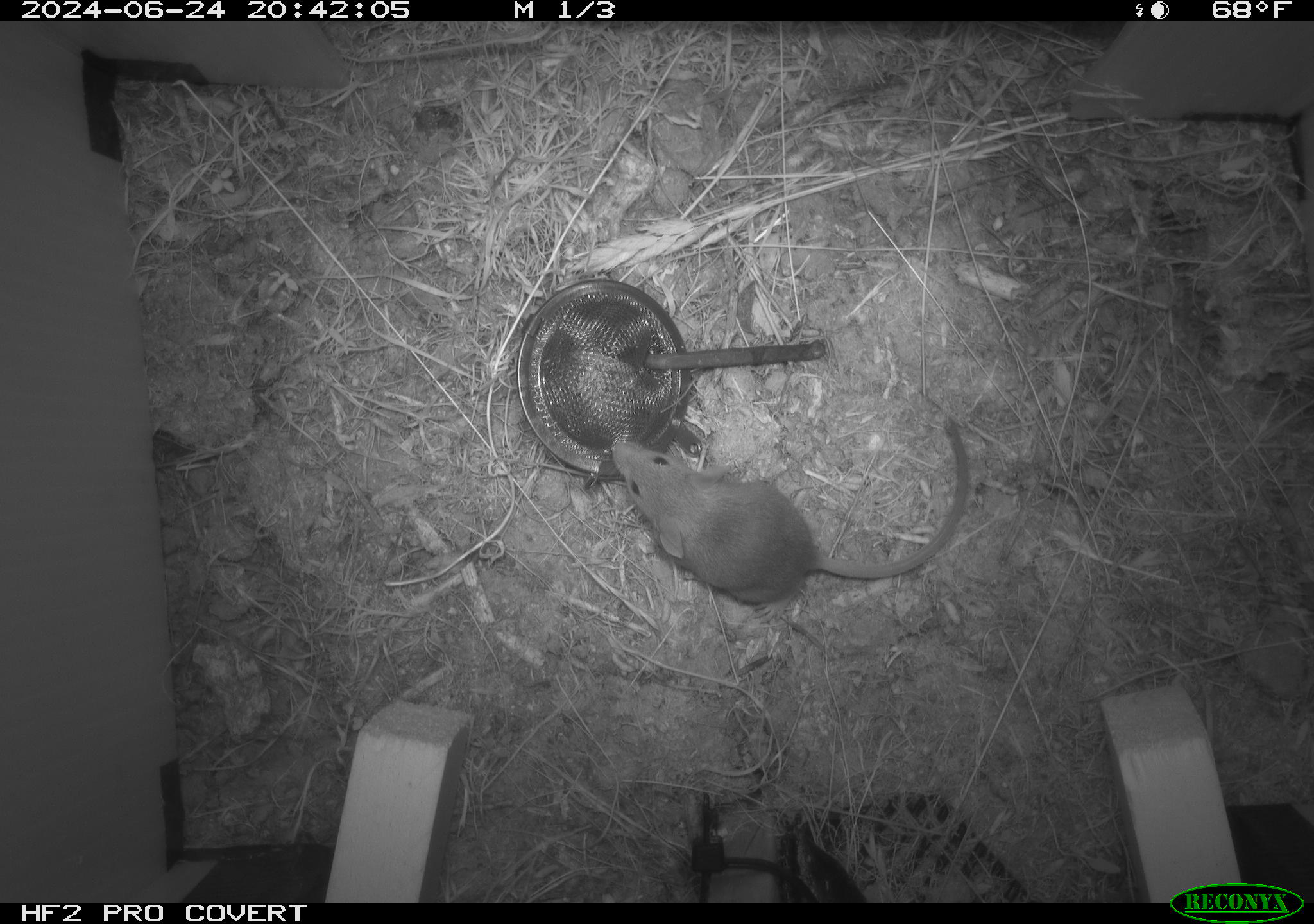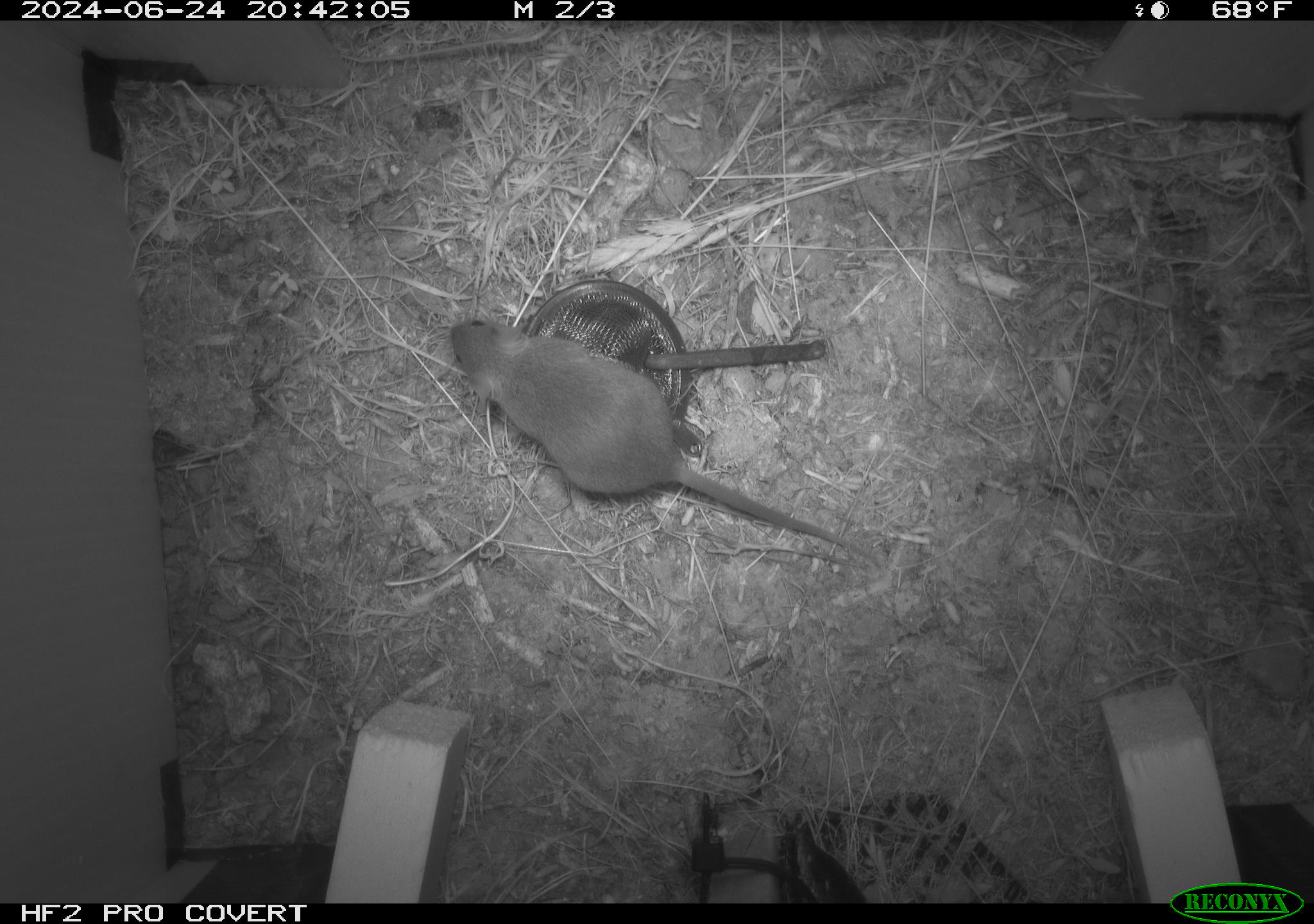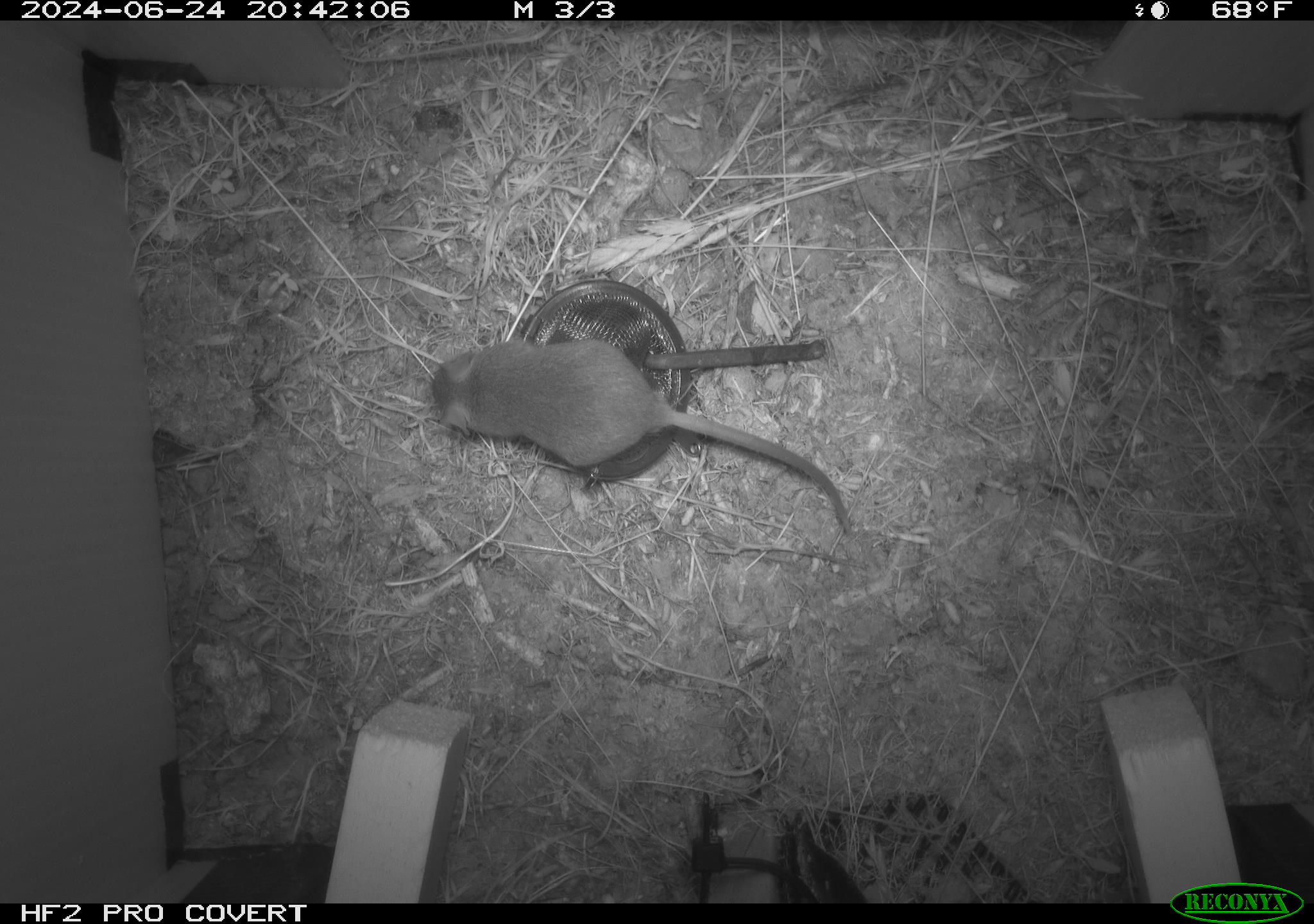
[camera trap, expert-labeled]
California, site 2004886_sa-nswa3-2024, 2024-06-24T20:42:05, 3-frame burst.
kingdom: Animalia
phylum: Chordata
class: Mammalia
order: Rodentia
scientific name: Rodentia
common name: rodent